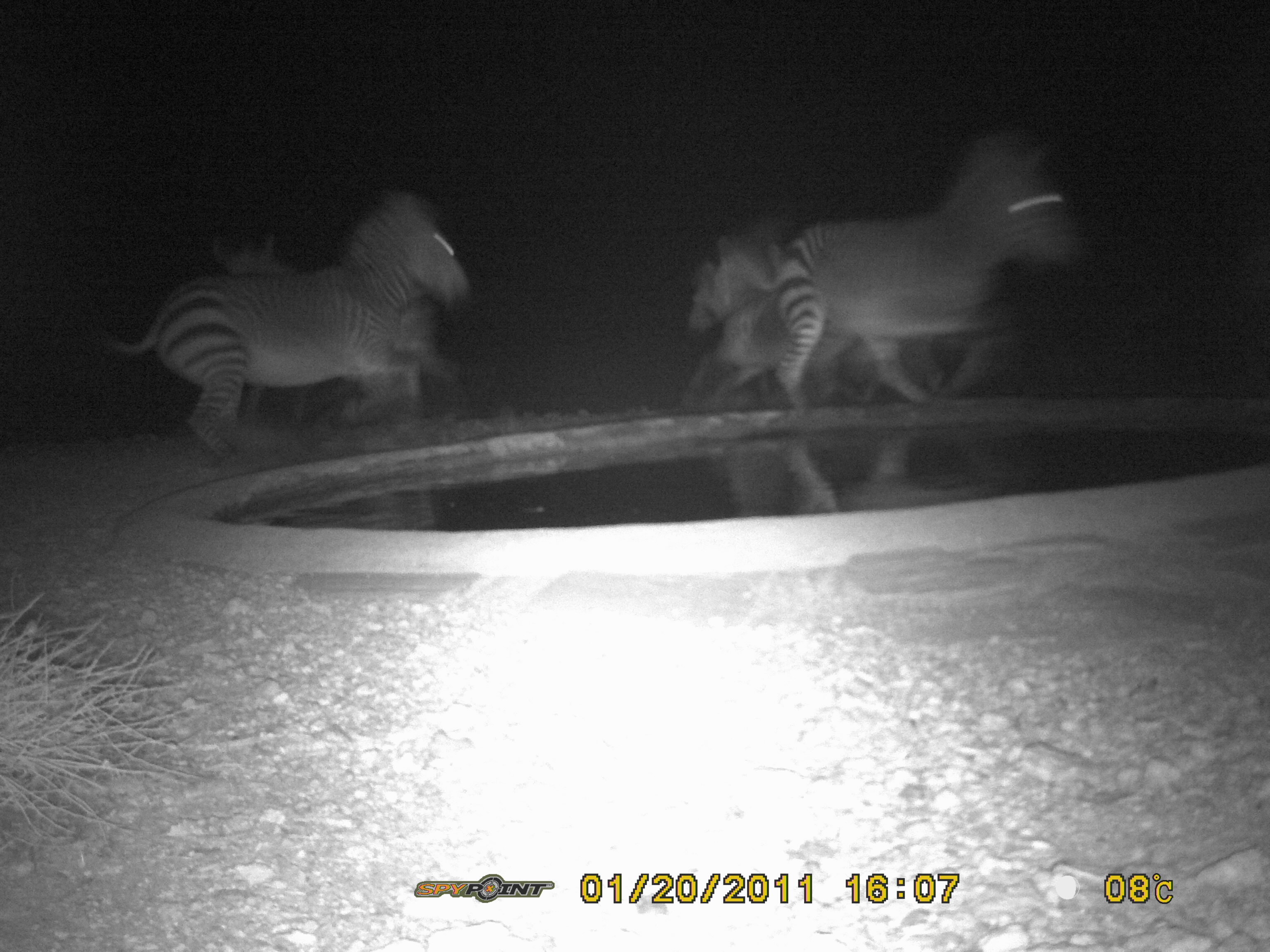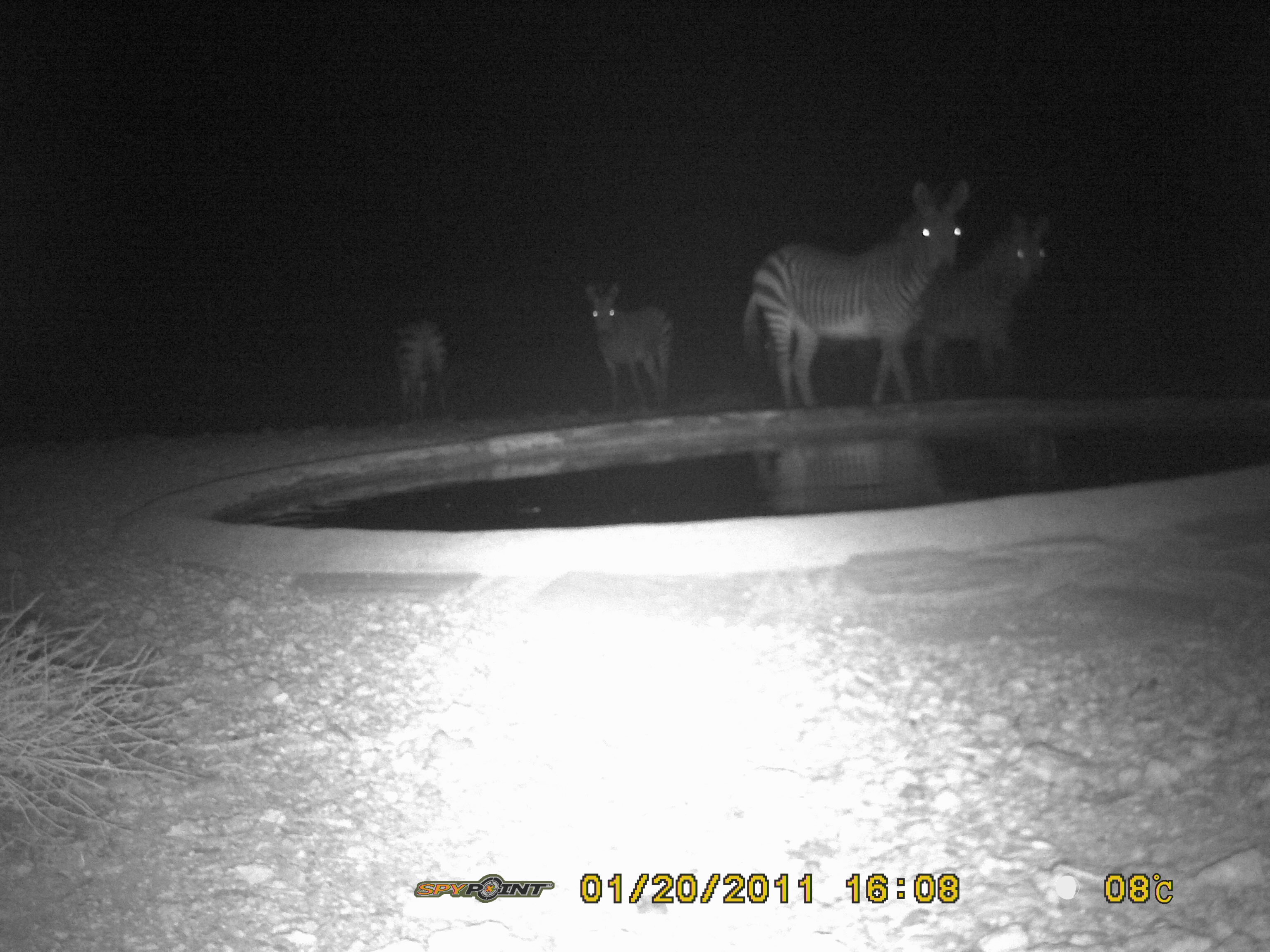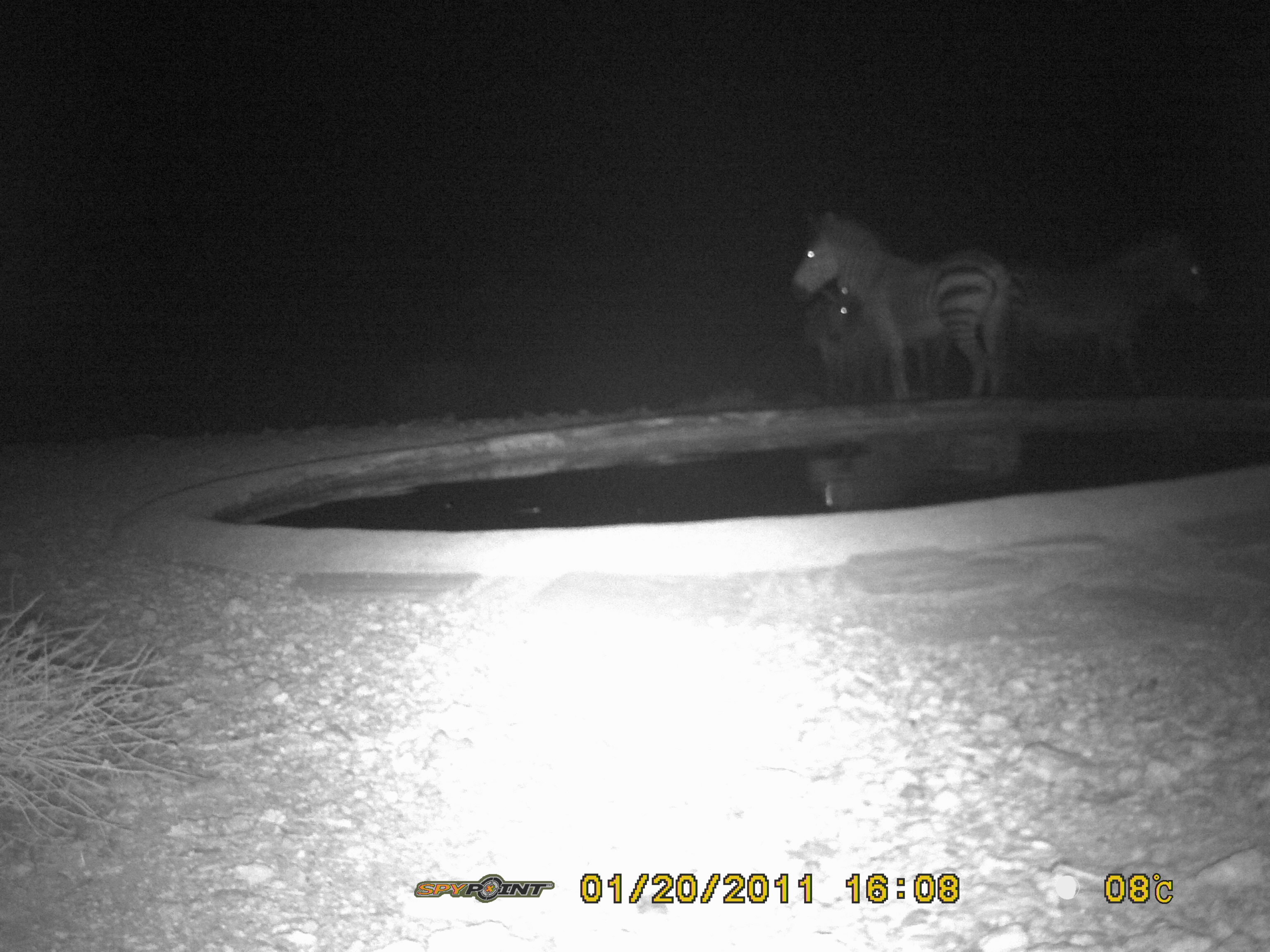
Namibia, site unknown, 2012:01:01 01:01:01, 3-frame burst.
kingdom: Animalia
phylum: Chordata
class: Mammalia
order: Perissodactyla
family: Equidae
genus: Equus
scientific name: Equus zebra hartmannae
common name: hartmann's mountain zebra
Equus zebra hartmannae (hartmann's mountain zebra).